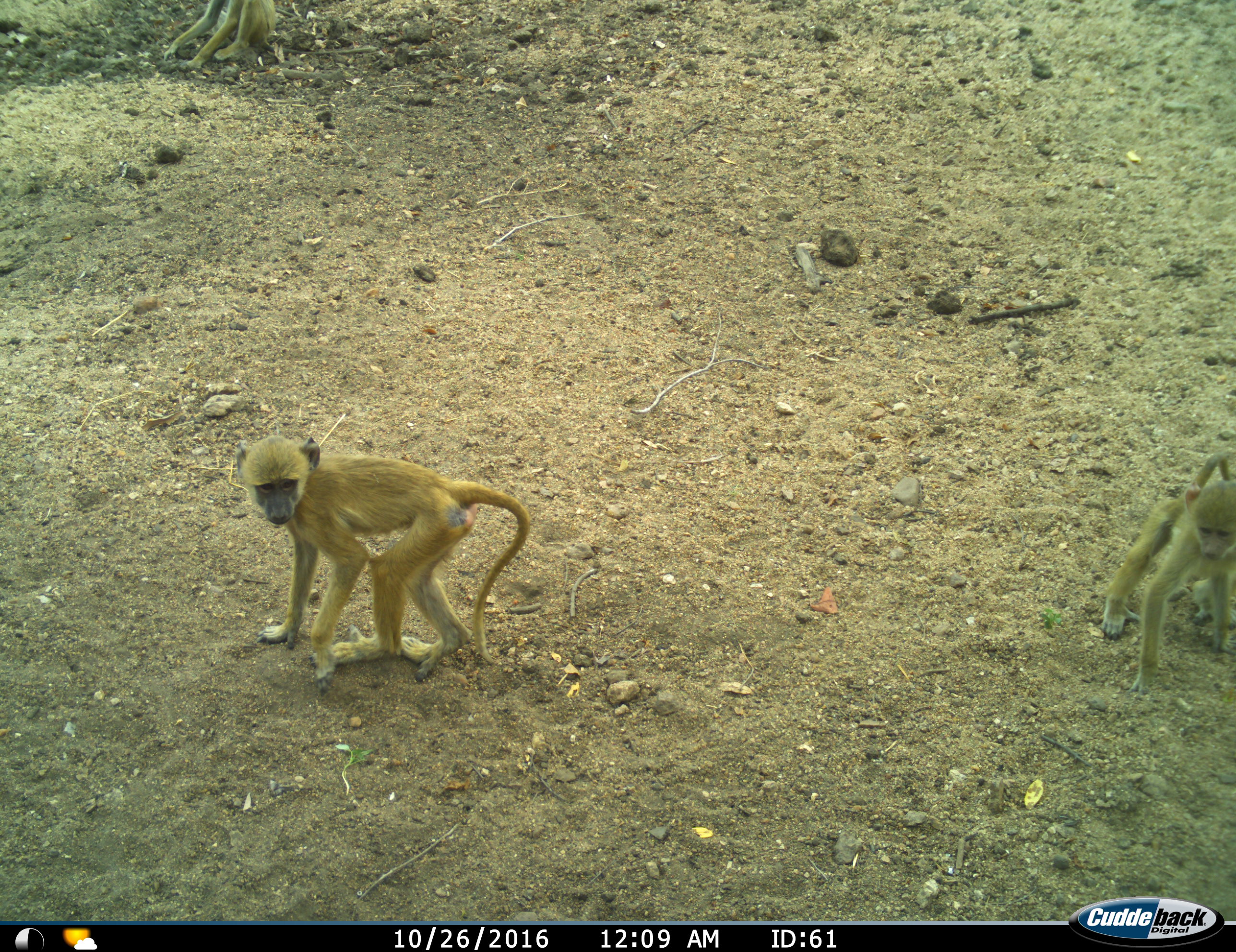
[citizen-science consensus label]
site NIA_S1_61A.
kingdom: Animalia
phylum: Chordata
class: Mammalia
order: Primates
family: Cercopithecidae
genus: Papio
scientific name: Papio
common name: baboon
Baboon (Papio), count 2. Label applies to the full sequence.